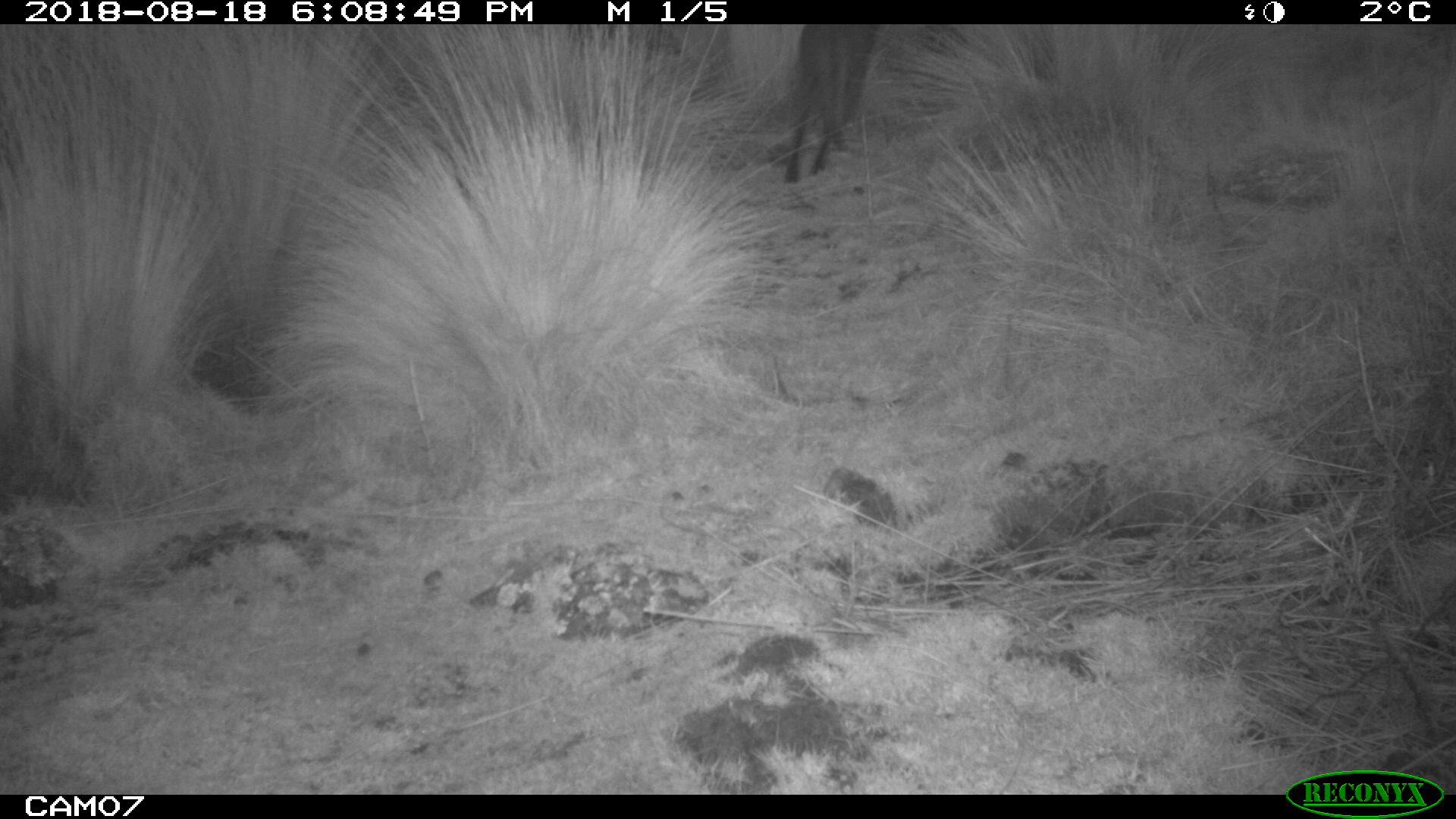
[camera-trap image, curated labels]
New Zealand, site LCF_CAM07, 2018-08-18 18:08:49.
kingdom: Animalia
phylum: Chordata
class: Mammalia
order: Diprotodontia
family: Macropodidae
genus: Notamacropus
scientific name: Notamacropus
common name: wallaby